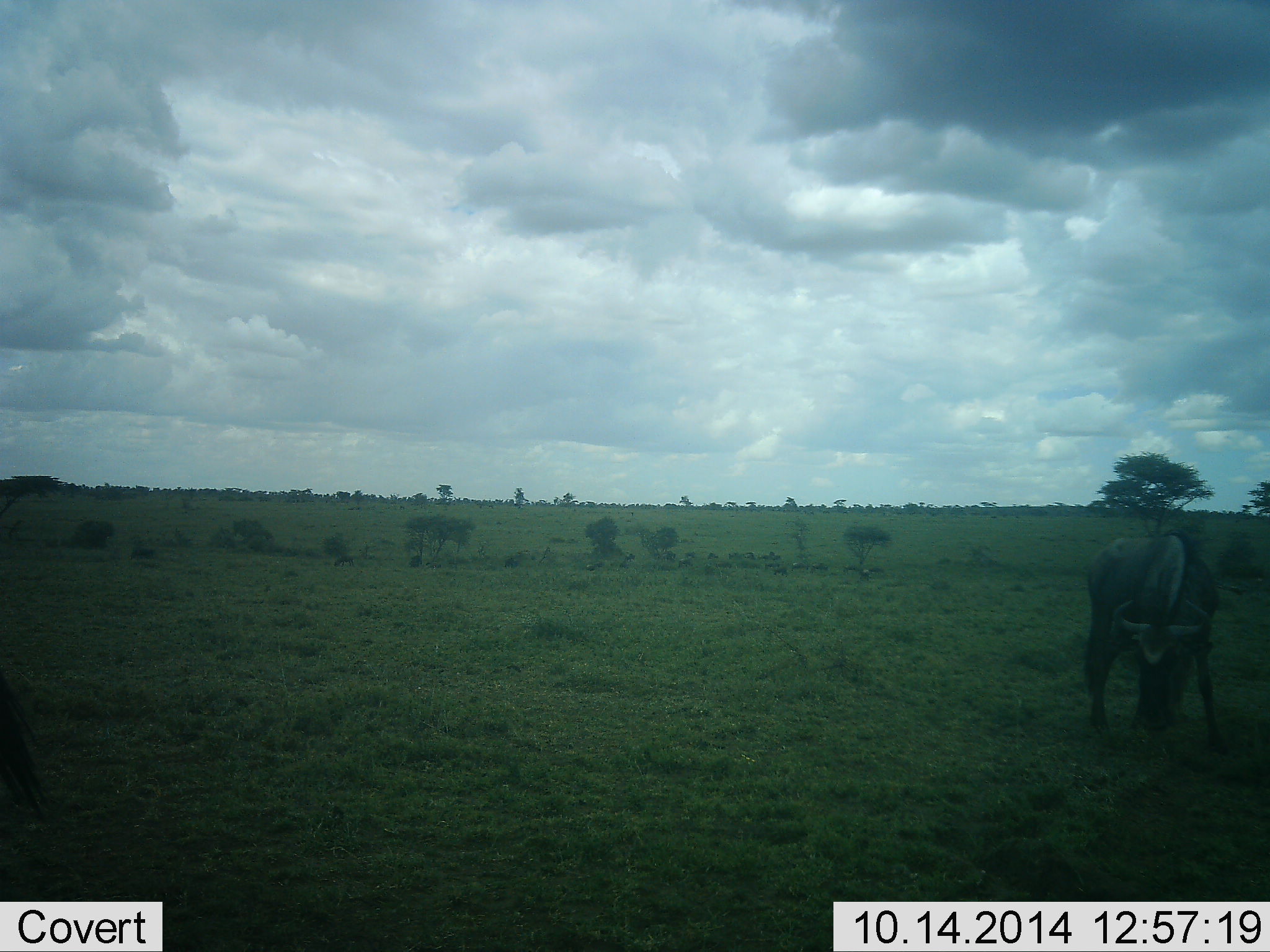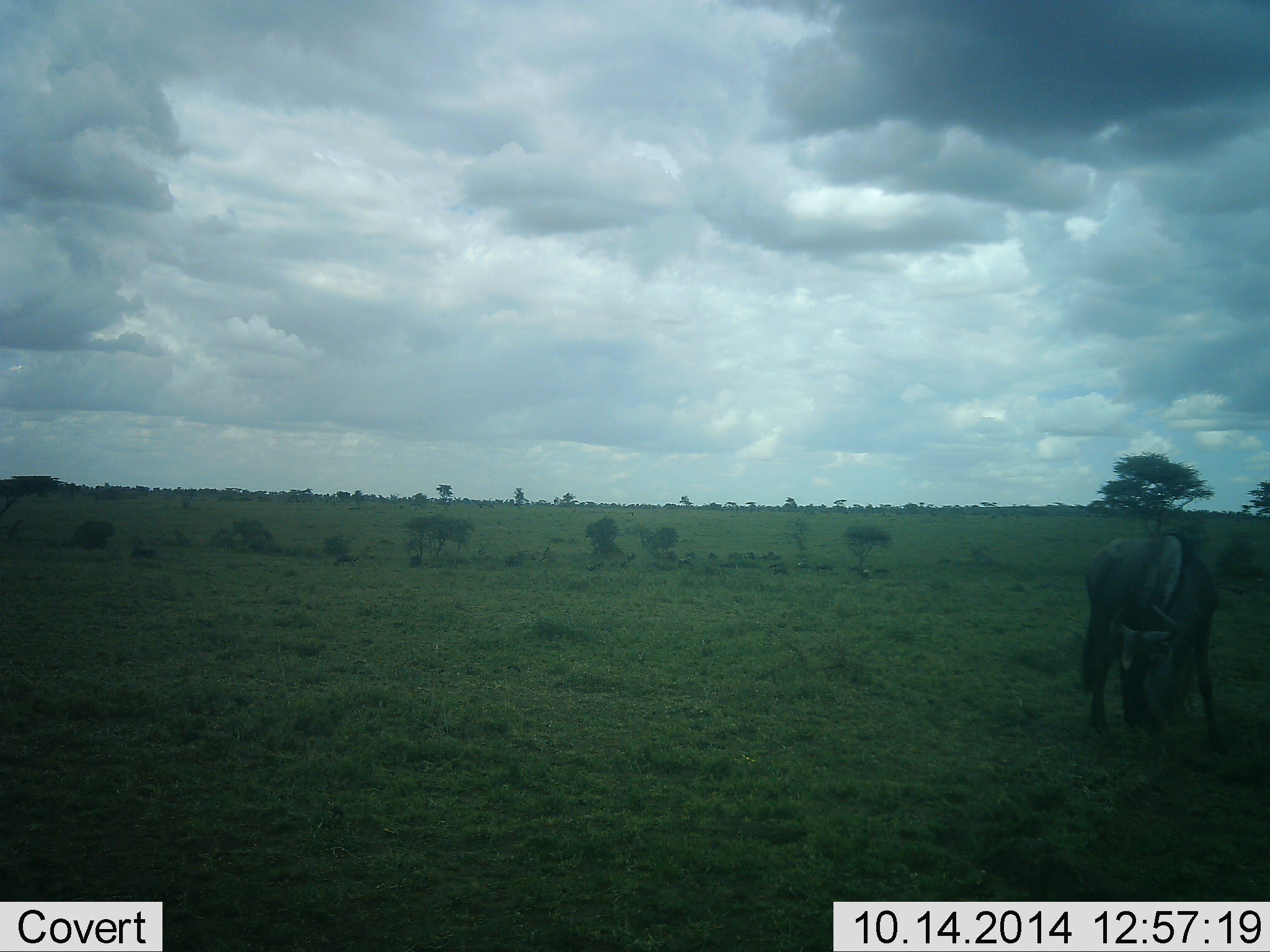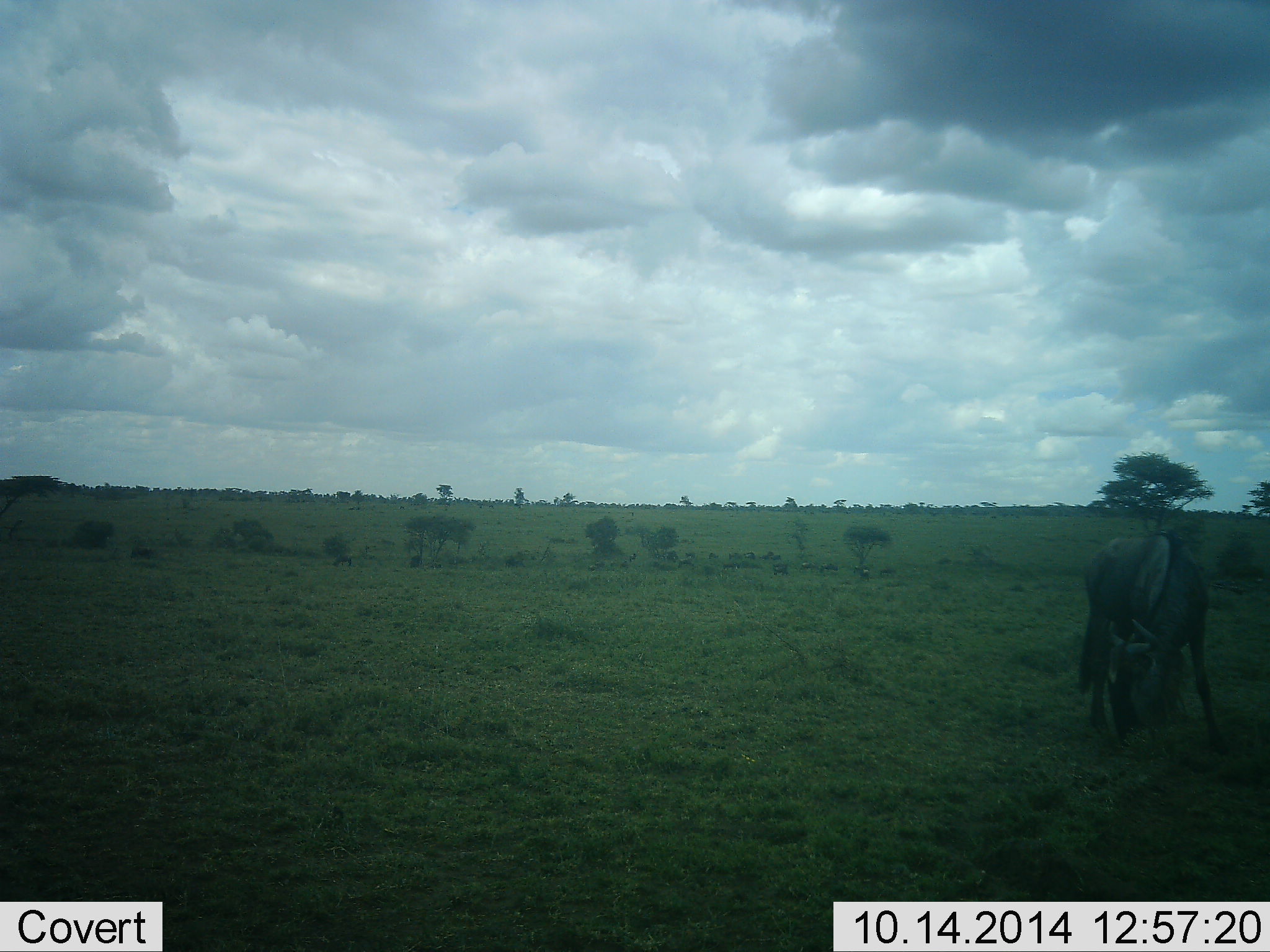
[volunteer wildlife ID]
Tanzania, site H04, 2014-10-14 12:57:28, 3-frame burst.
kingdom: Animalia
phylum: Chordata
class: Mammalia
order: Artiodactyla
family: Bovidae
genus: Connochaetes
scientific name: Connochaetes taurinus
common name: blue wildebeest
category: wildebeest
Wildebeest (blue wildebeest) (Connochaetes taurinus), count 1. Behavior (volunteer vote fractions): standing 30%, resting 0%, moving 0%, interacting 0%. Young present (vote fraction): 0%. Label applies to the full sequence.